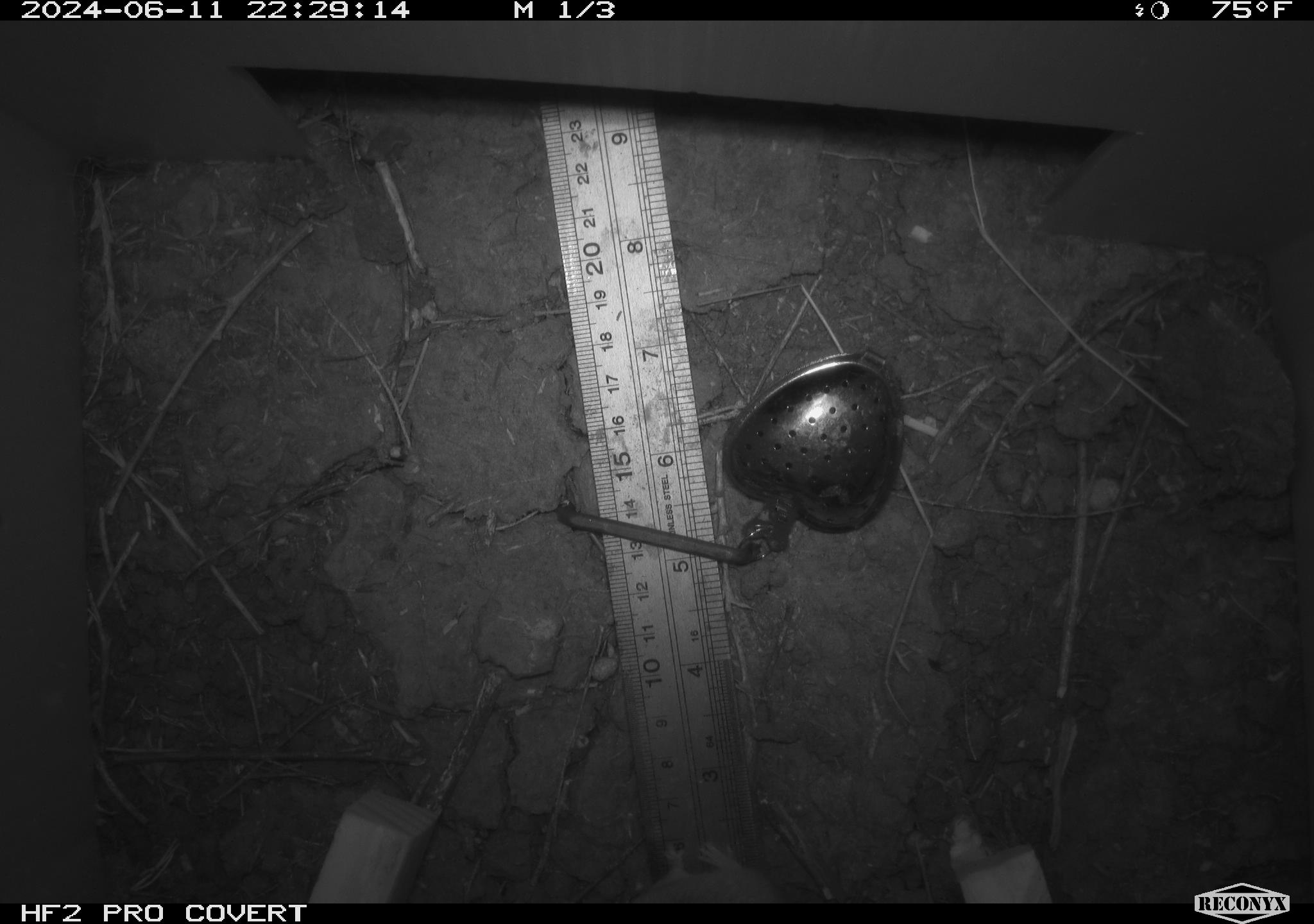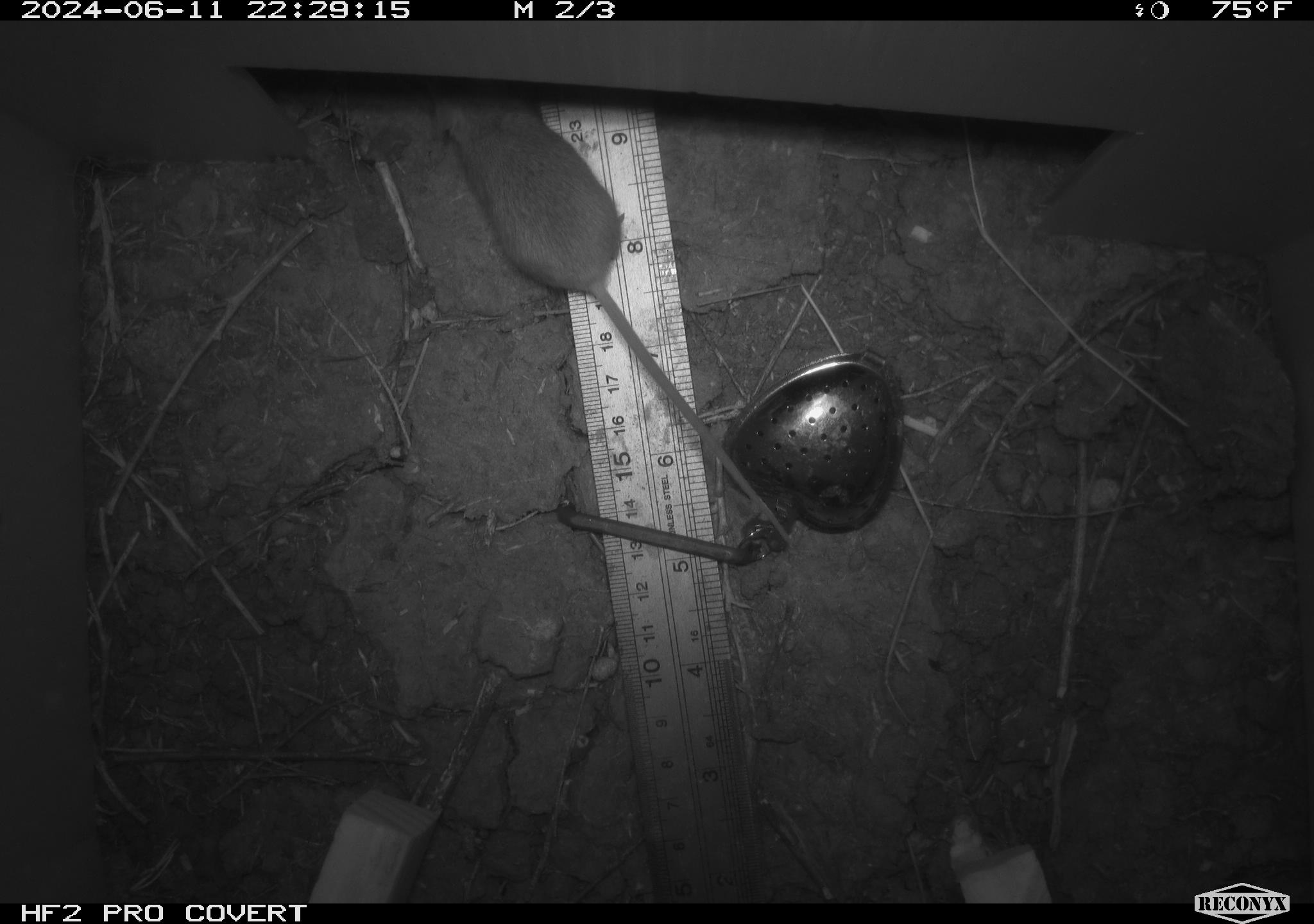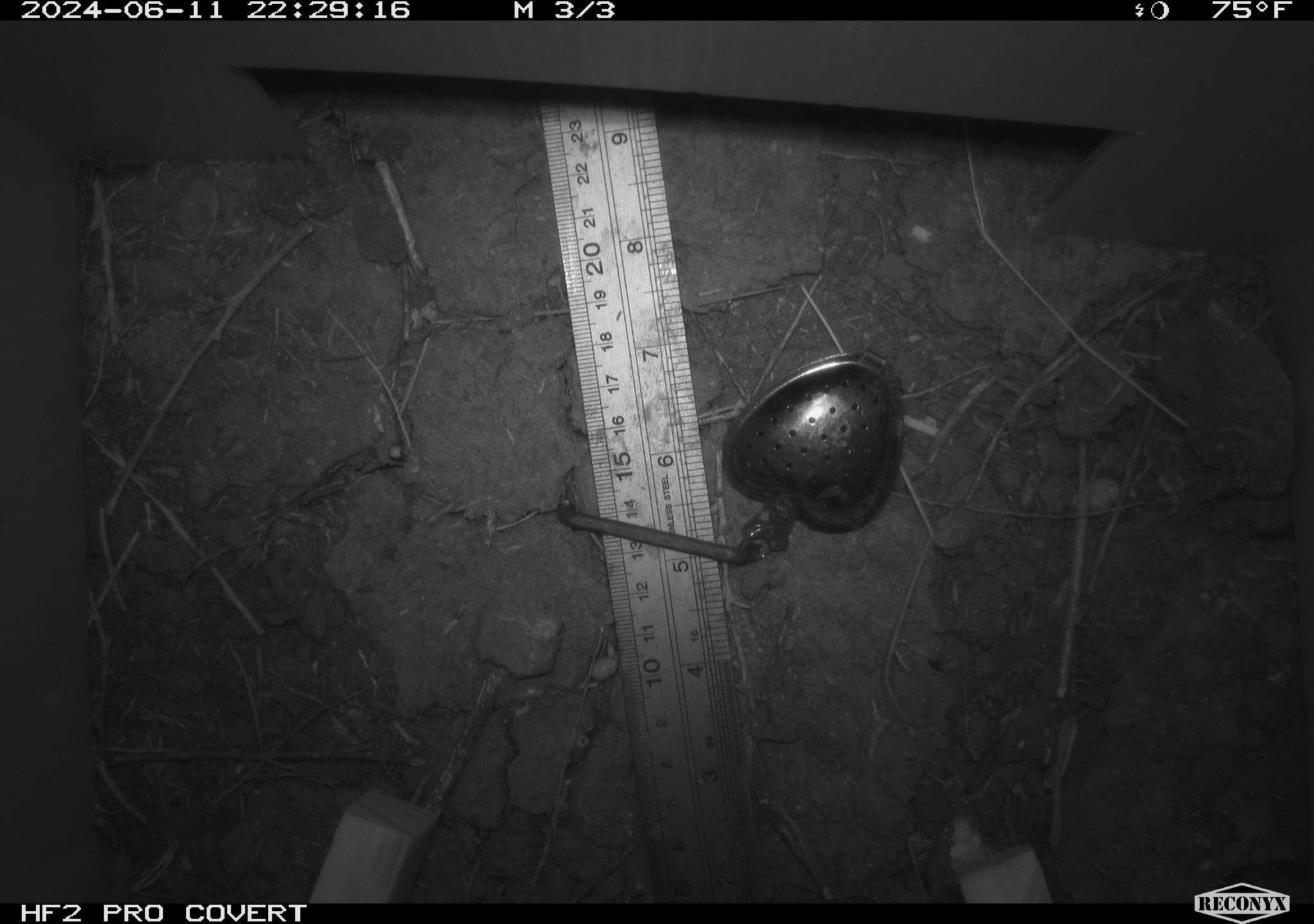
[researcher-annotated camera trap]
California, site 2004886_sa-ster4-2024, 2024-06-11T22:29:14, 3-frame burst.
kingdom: Animalia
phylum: Chordata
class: Mammalia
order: Rodentia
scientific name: Rodentia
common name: mouse species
Mouse species (Rodentia).